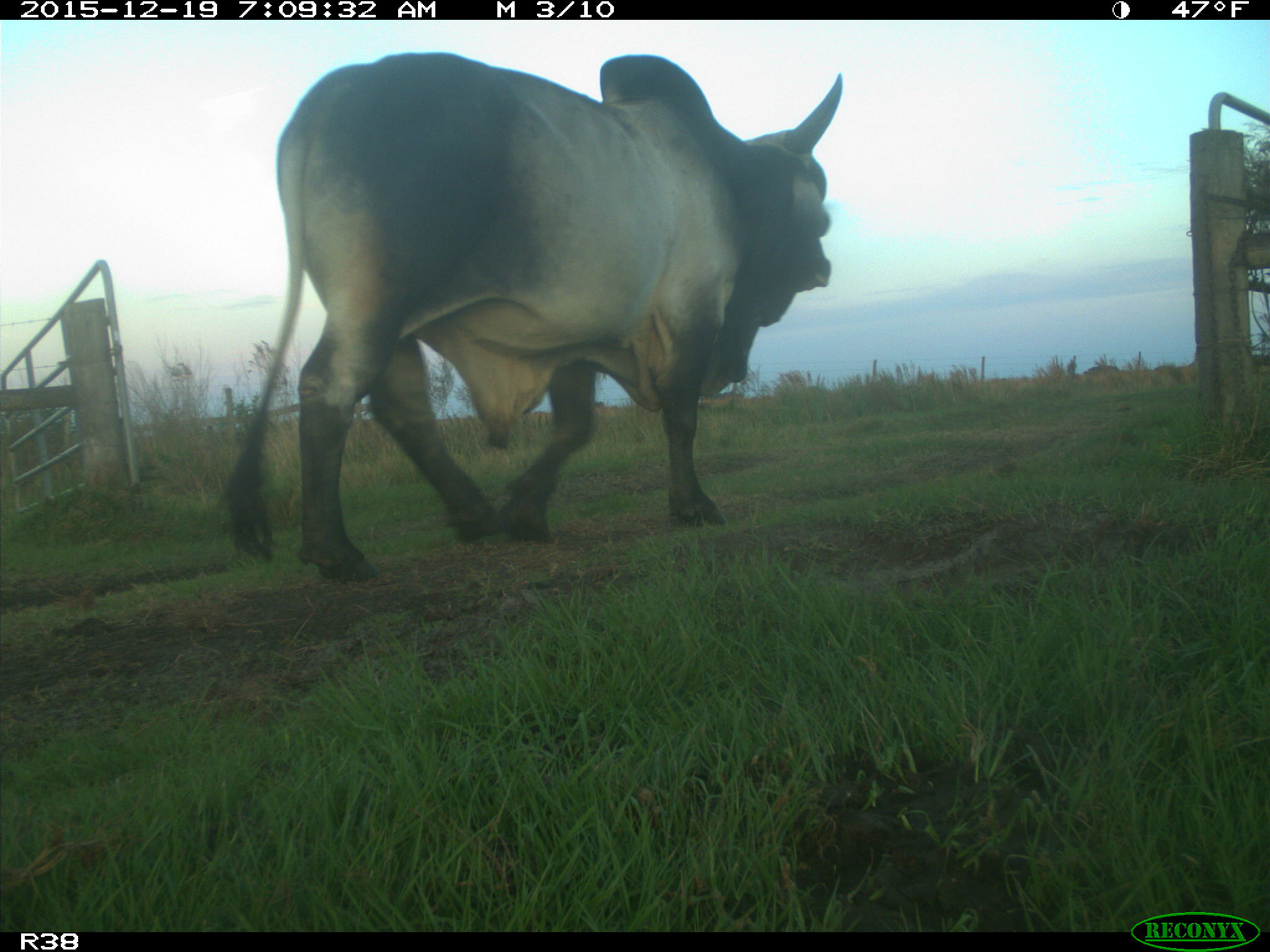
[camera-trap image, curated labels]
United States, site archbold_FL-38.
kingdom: Animalia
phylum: Chordata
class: Mammalia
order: Artiodactyla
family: Bovidae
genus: Bos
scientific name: Bos taurus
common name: domestic cow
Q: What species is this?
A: Bos taurus (domestic cow).